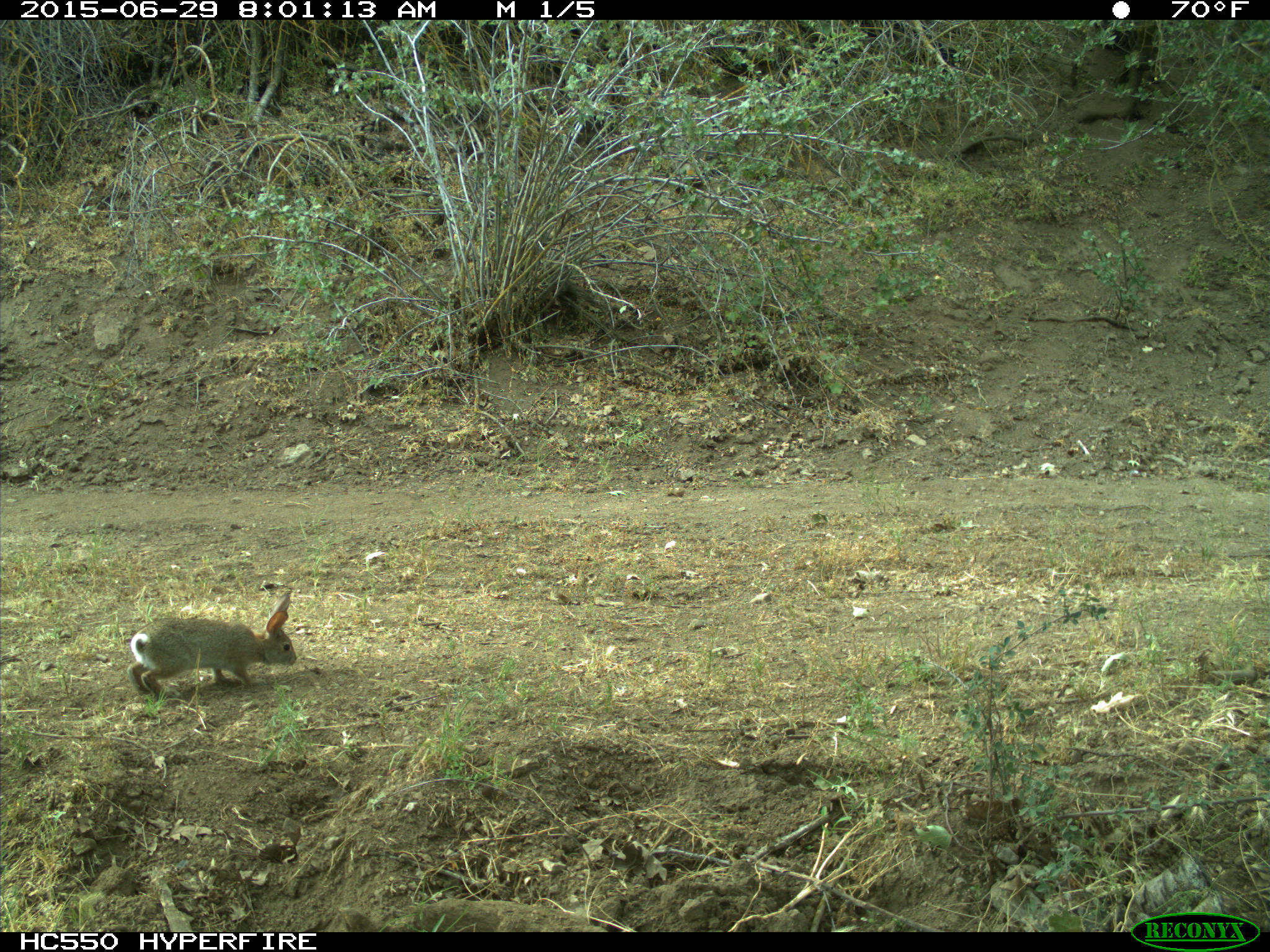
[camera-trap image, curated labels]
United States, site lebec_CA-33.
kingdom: Animalia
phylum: Chordata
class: Mammalia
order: Lagomorpha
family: Leporidae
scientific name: Leporidae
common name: rabbits and hares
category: unidentified rabbit